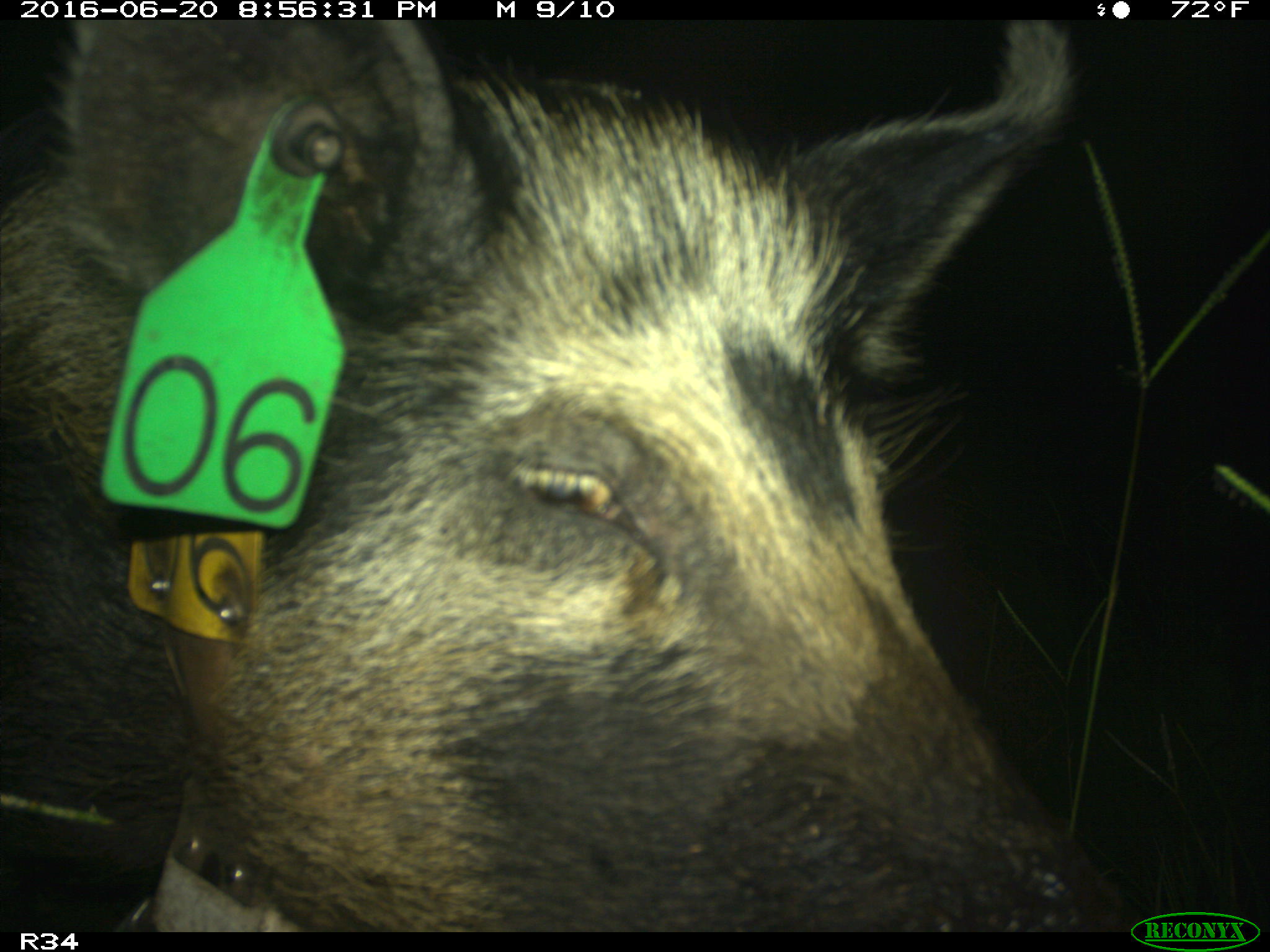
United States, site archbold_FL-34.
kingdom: Animalia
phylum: Chordata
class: Mammalia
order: Artiodactyla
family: Suidae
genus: Sus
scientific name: Sus scrofa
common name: wild boar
Sus scrofa (wild boar).